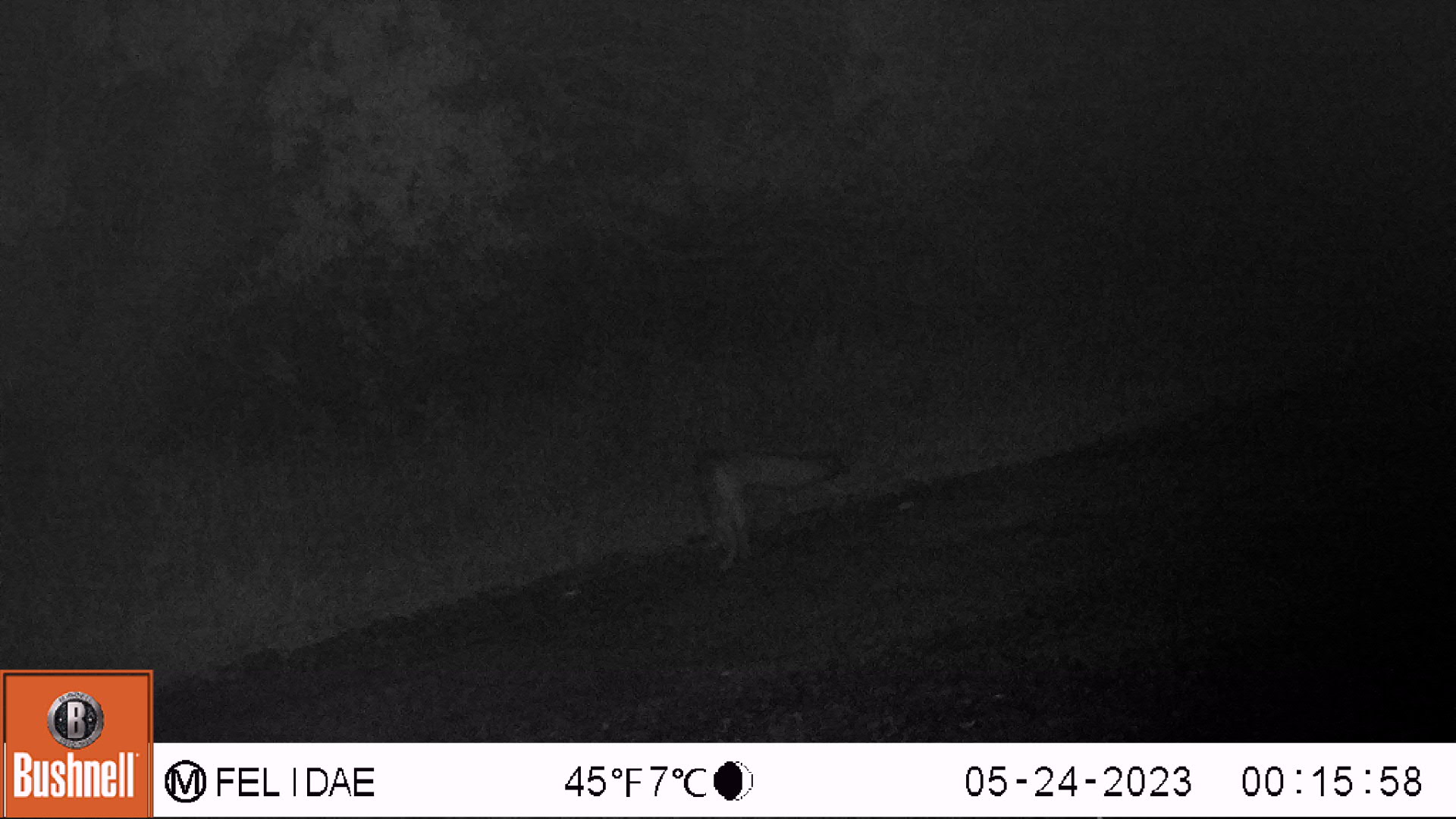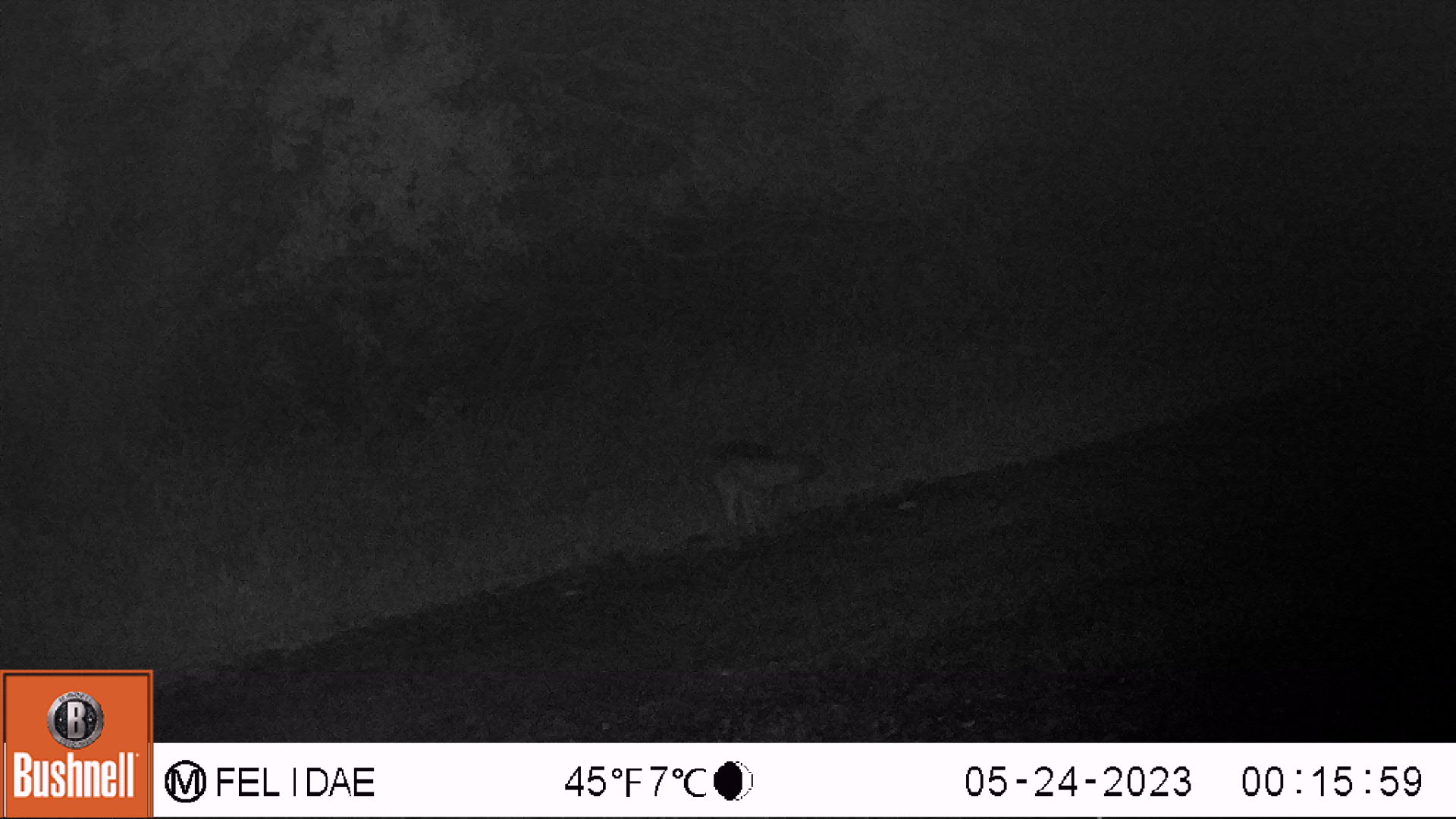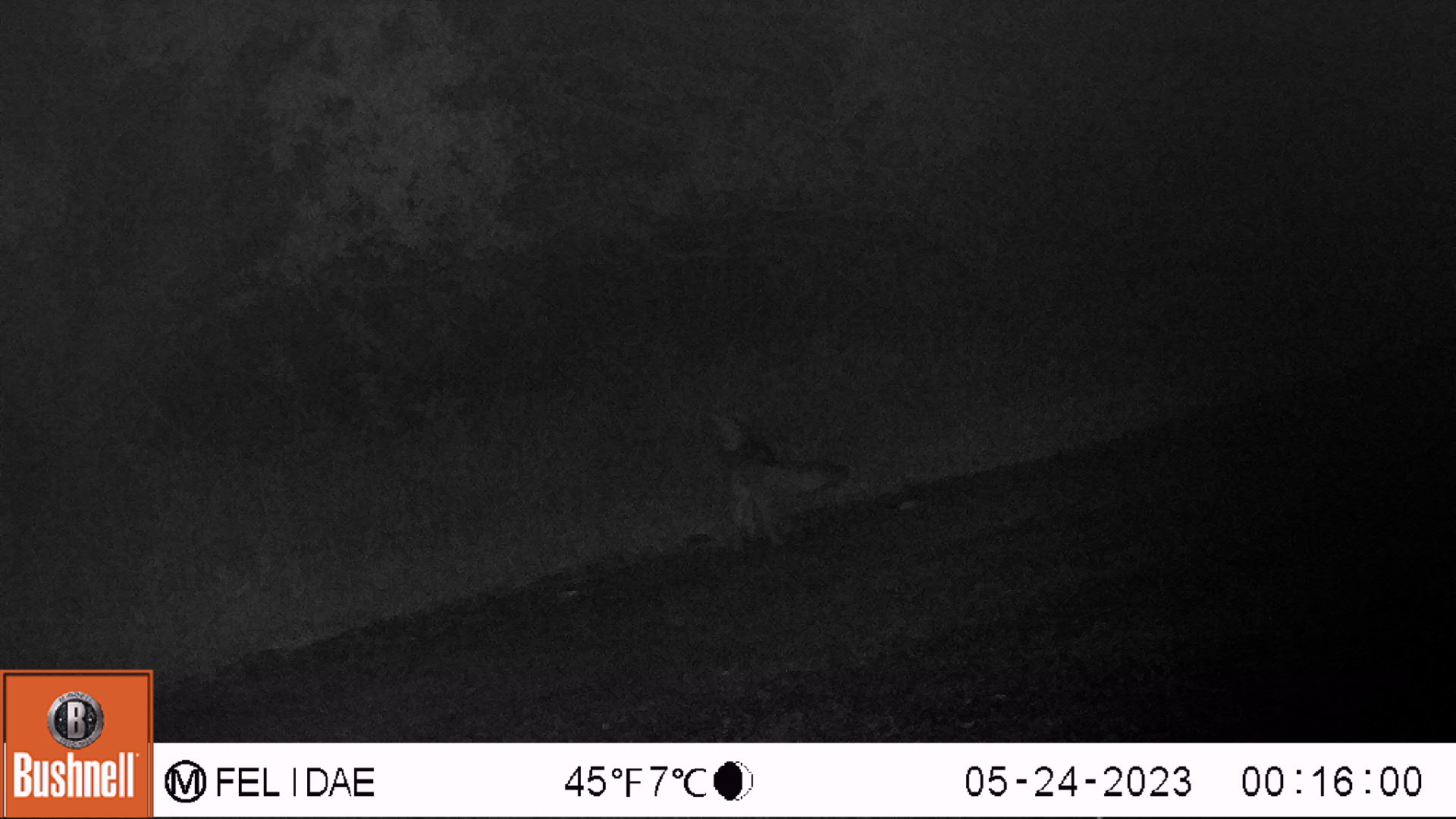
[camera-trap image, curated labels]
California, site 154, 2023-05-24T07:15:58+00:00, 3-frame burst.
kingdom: Animalia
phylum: Chordata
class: Mammalia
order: Carnivora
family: Canidae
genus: Urocyon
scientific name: Urocyon cinereoargenteus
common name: gray fox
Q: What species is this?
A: Gray fox (Urocyon cinereoargenteus).